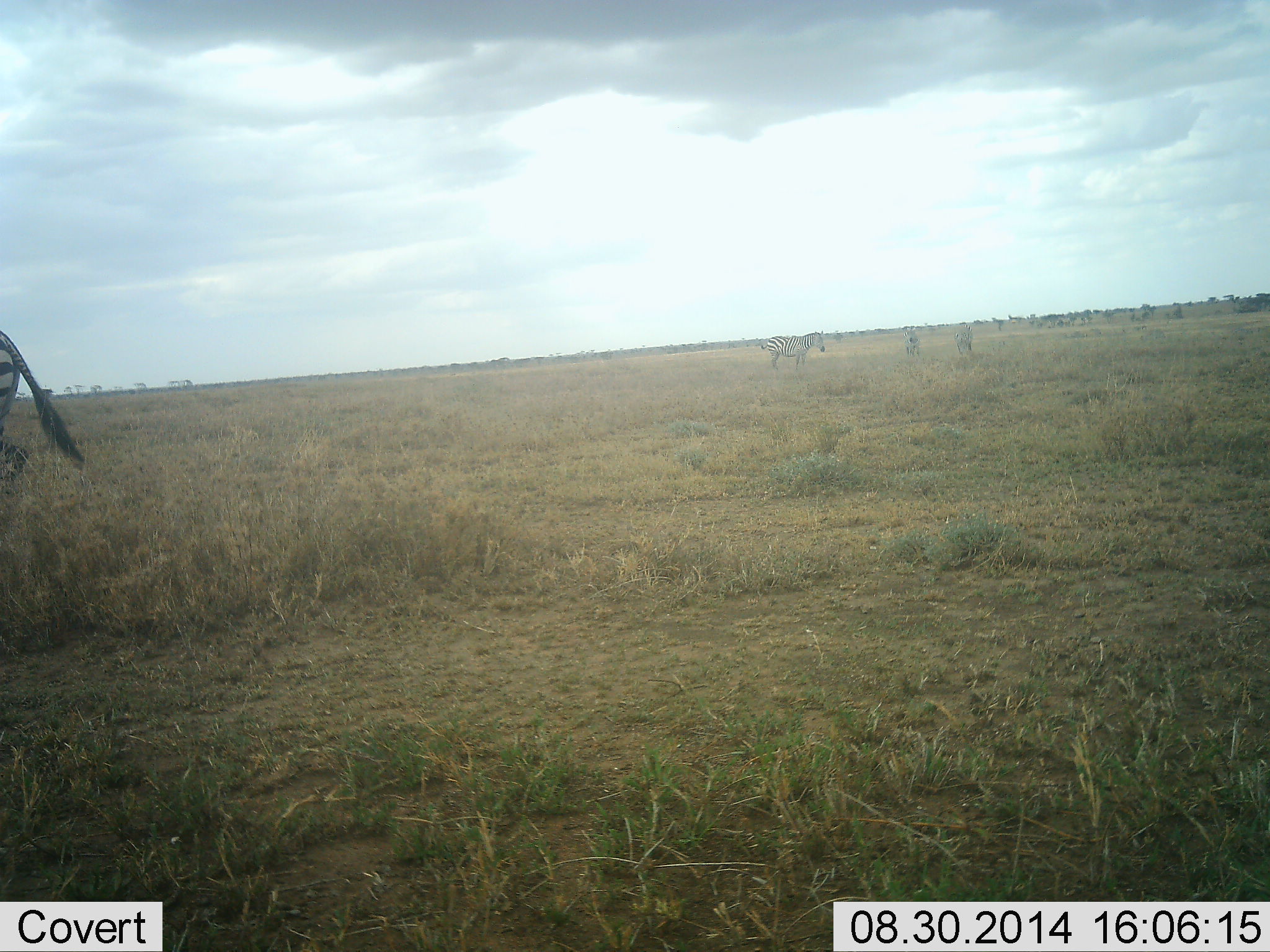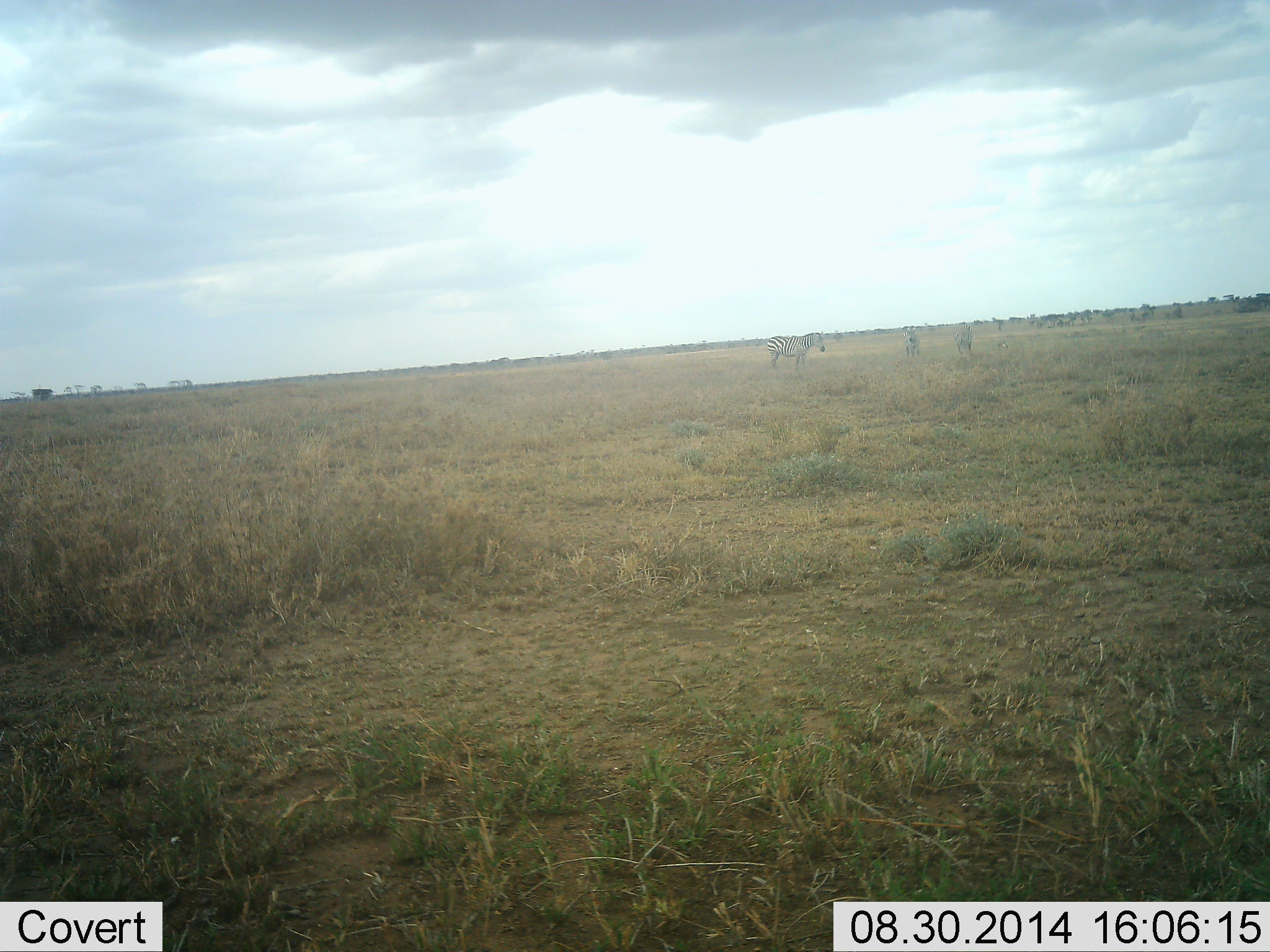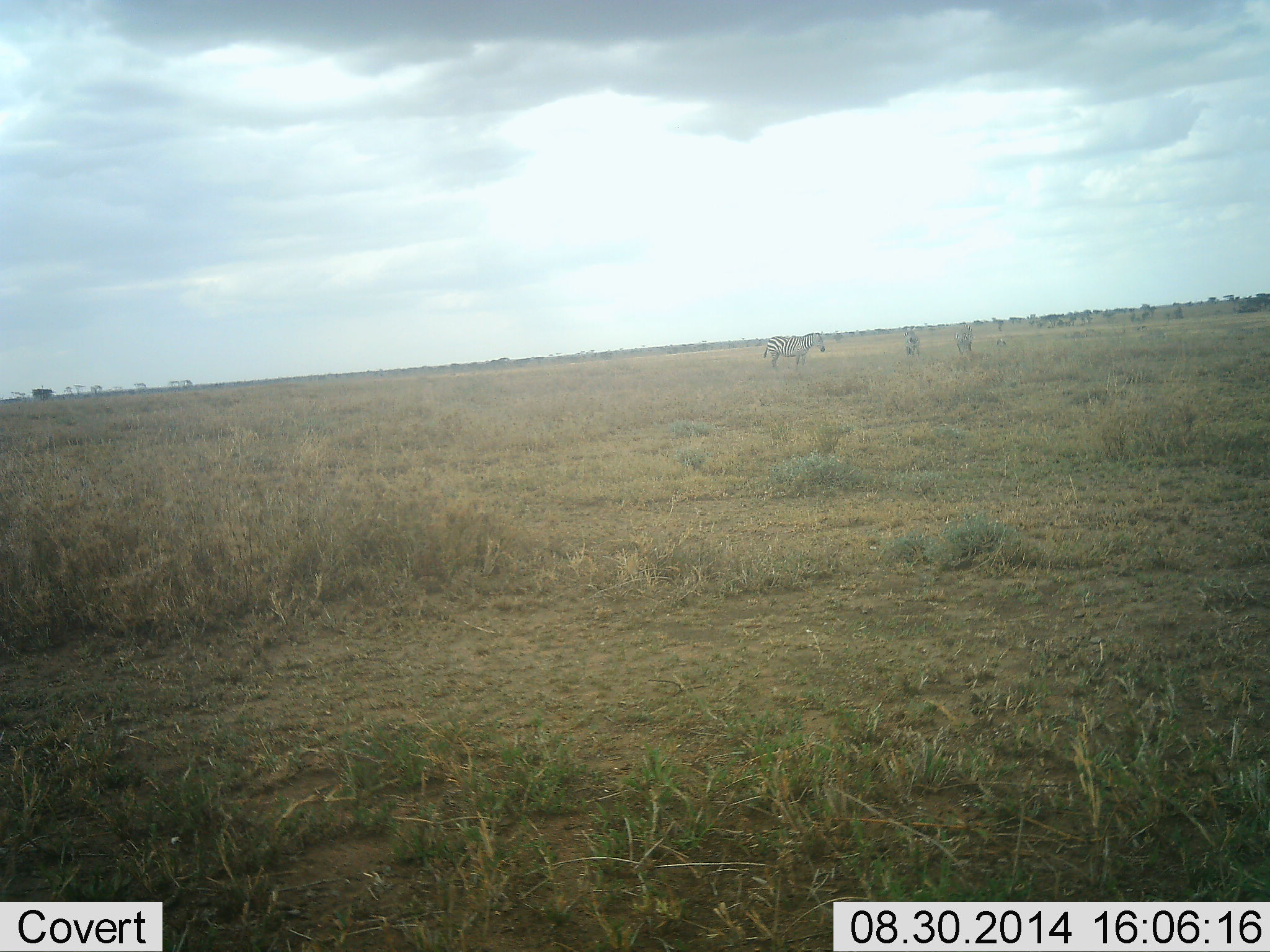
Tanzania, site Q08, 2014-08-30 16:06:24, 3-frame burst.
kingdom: Animalia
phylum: Chordata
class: Mammalia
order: Perissodactyla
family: Equidae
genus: Equus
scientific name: Equus quagga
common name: plains zebra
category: zebra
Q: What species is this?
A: Zebra (plains zebra) (Equus quagga).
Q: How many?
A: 4.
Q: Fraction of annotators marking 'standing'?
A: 50%.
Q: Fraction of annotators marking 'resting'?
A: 20%.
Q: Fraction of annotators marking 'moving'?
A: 80%.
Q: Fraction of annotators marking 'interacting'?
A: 0%.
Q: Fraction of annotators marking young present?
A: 10%.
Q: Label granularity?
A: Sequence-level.